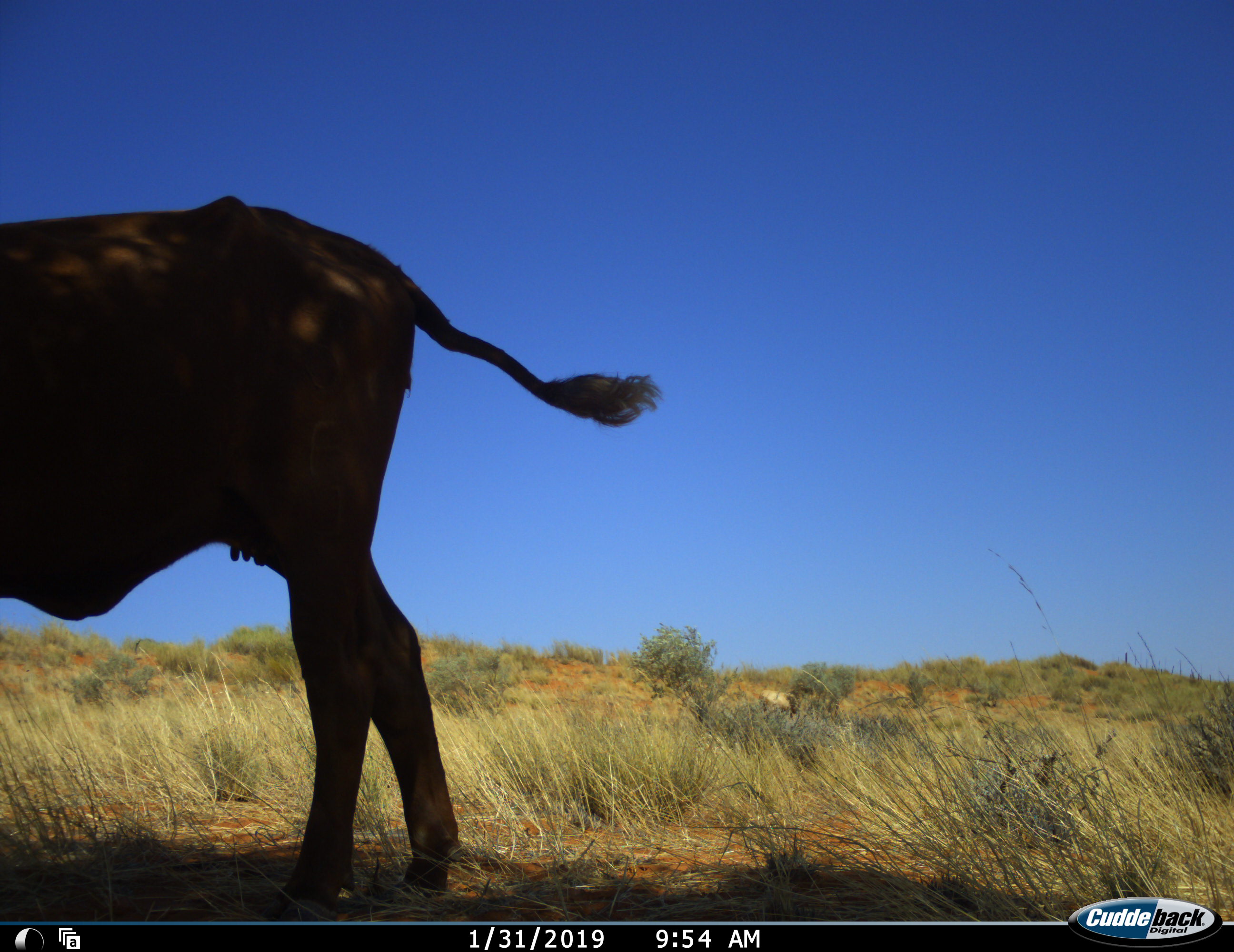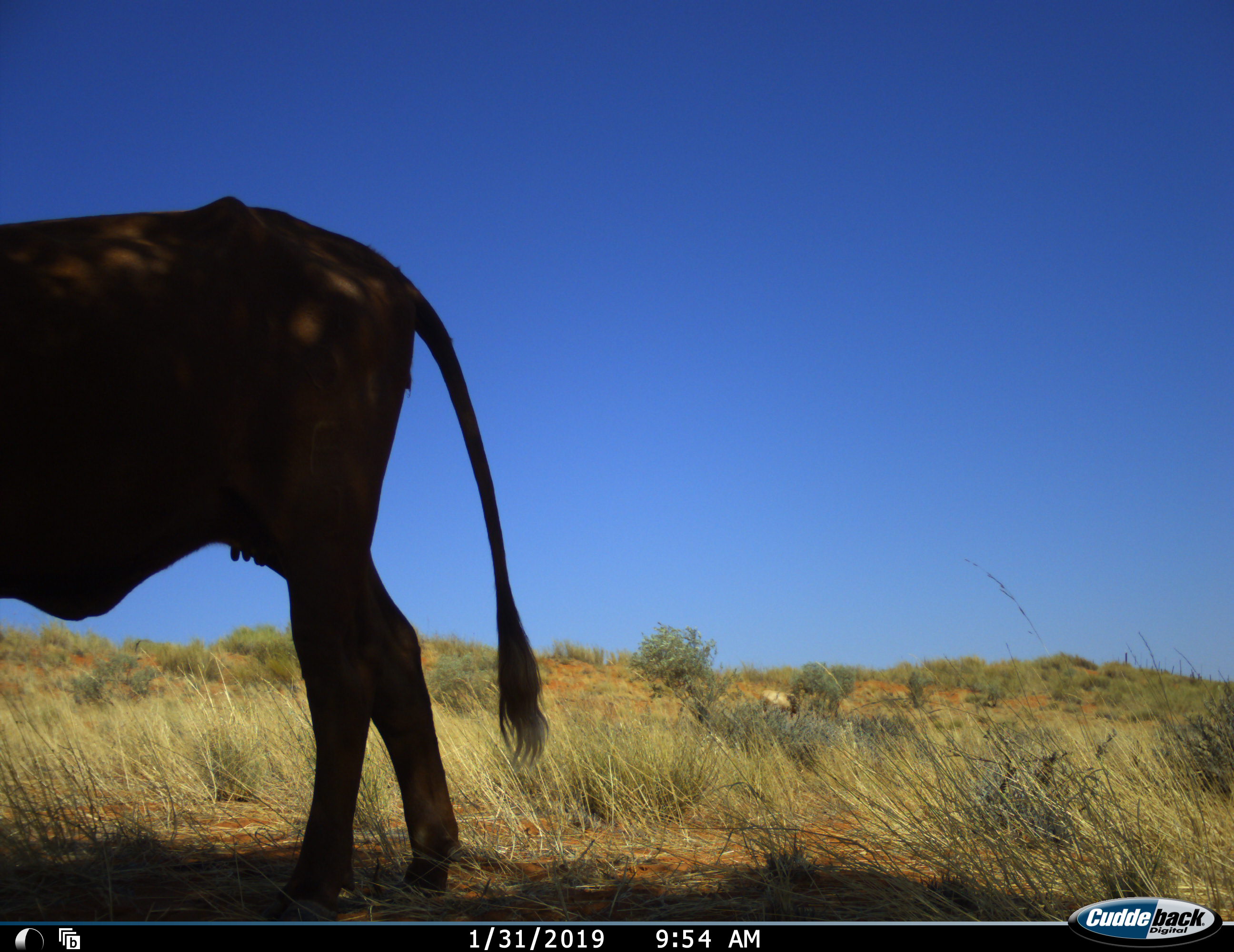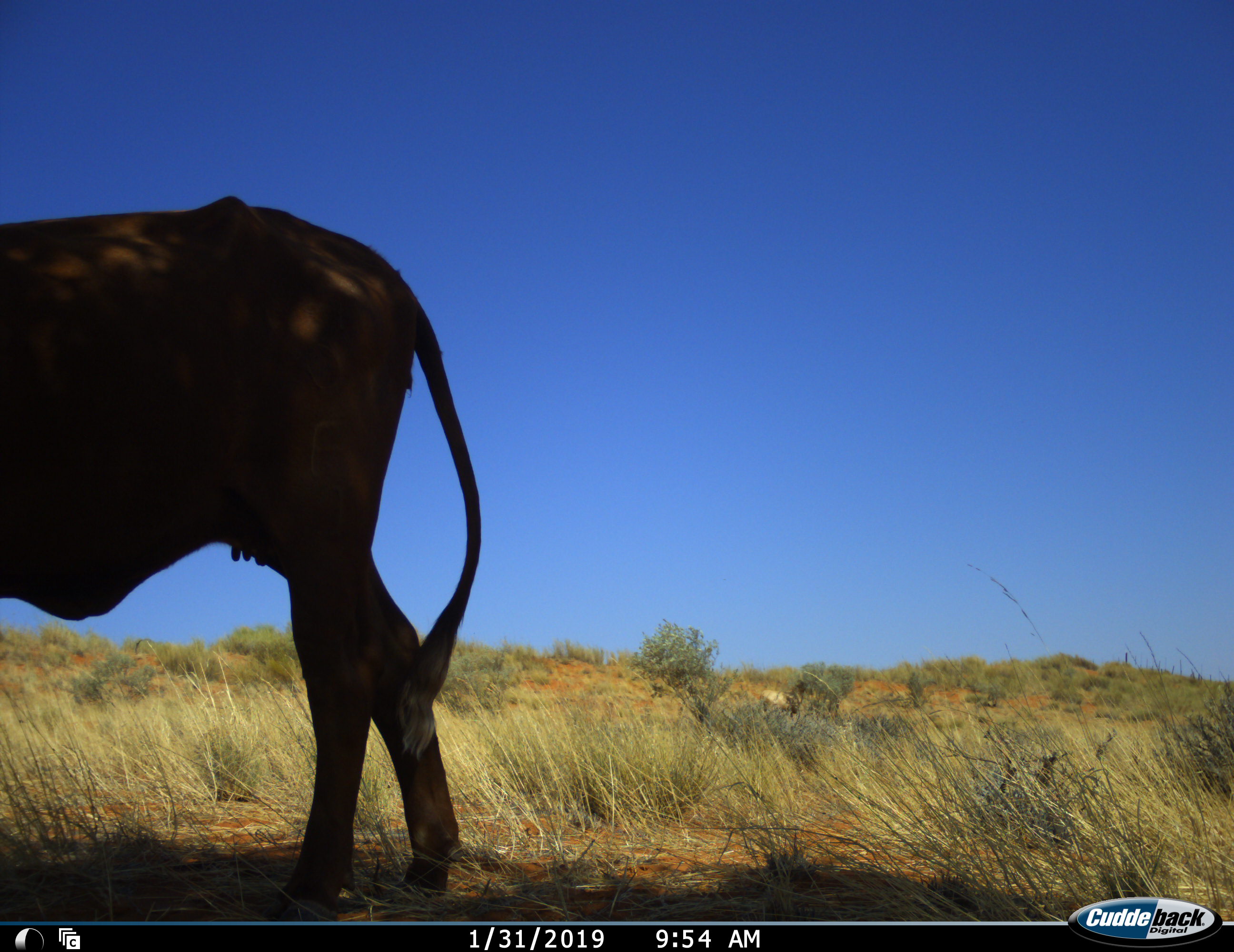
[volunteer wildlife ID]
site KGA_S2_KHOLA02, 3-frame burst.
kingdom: Animalia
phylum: Chordata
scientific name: Vertebrata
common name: domestic animal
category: domesticanimal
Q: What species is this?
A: Domesticanimal (domestic animal) (Vertebrata).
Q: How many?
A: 1.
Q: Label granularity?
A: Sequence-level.